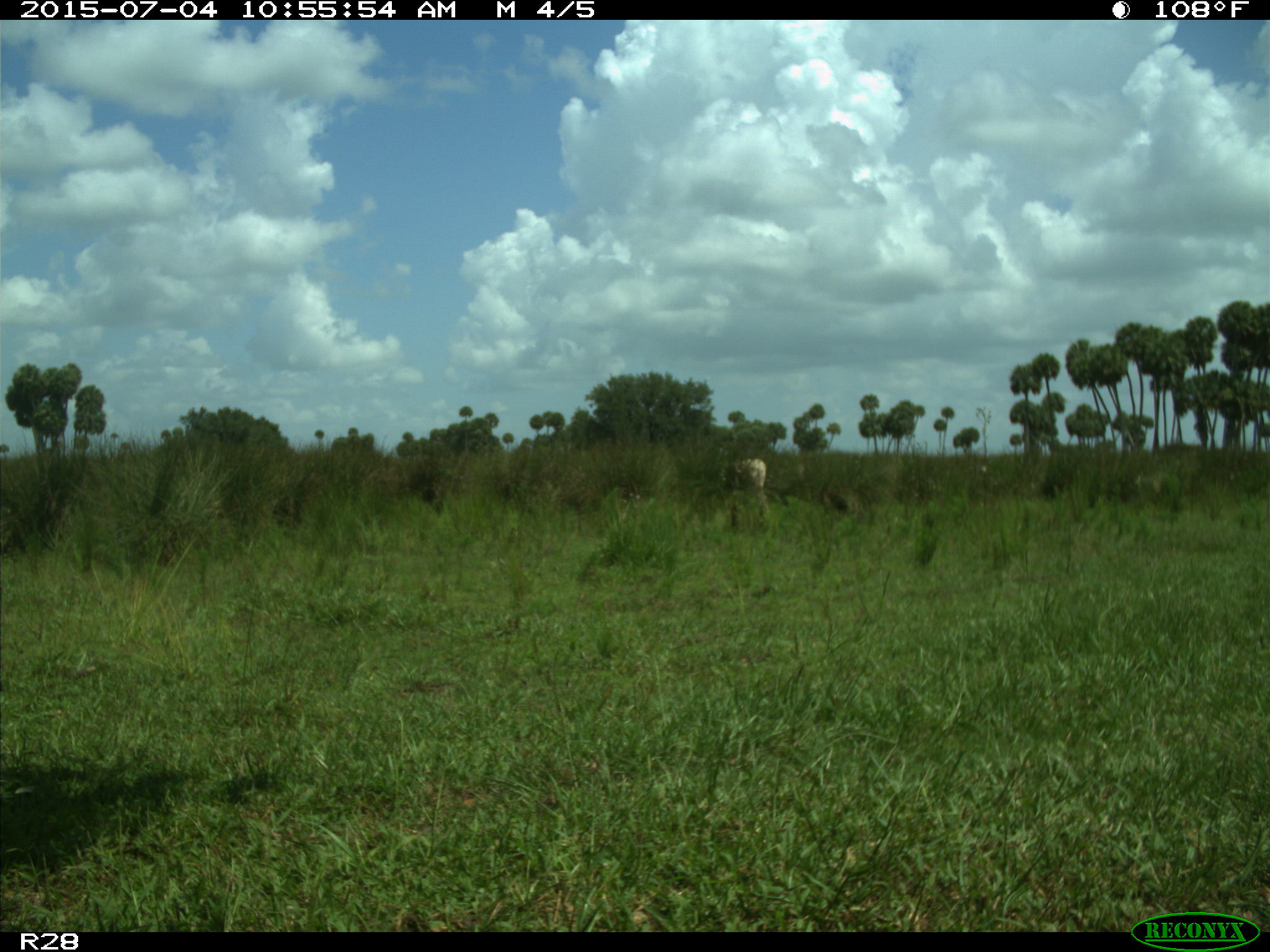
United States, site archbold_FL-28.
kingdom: Animalia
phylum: Chordata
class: Mammalia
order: Artiodactyla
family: Bovidae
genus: Bos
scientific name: Bos taurus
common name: domestic cow